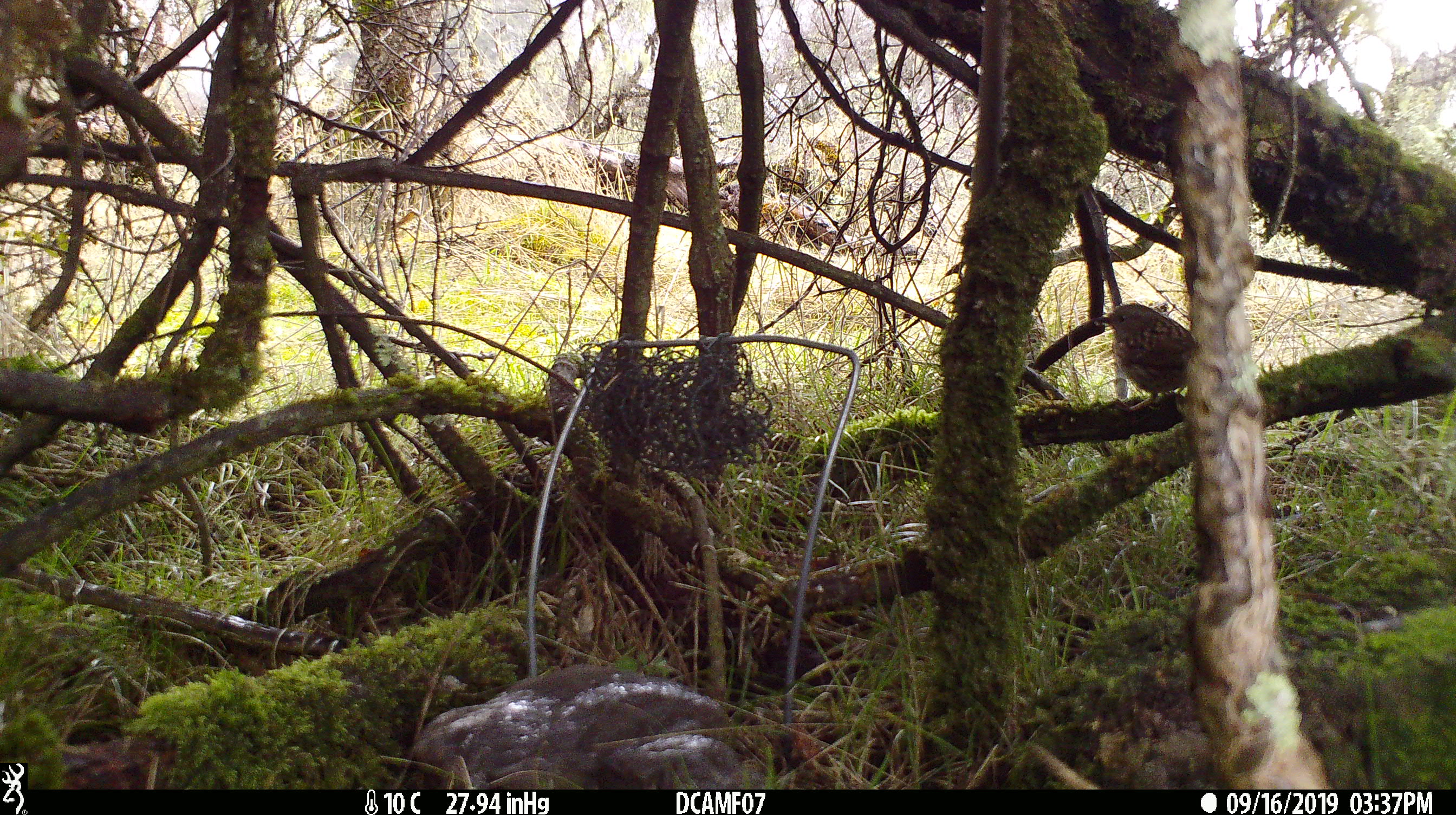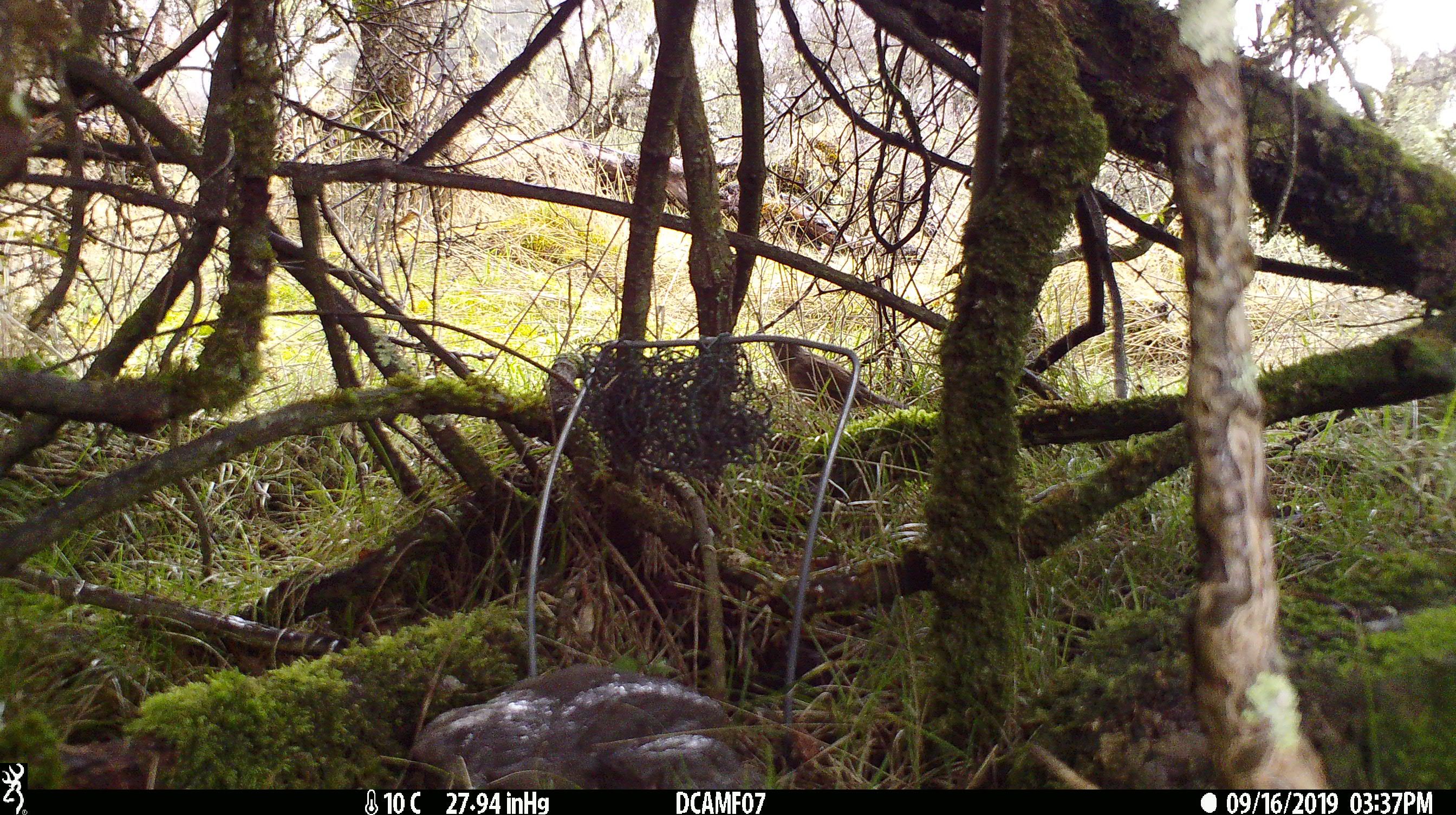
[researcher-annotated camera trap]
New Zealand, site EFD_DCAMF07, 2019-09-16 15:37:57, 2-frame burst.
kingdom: Animalia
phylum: Chordata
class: Aves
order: Passeriformes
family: Turdidae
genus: Turdus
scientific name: Turdus philomelos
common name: song thrush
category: thrush